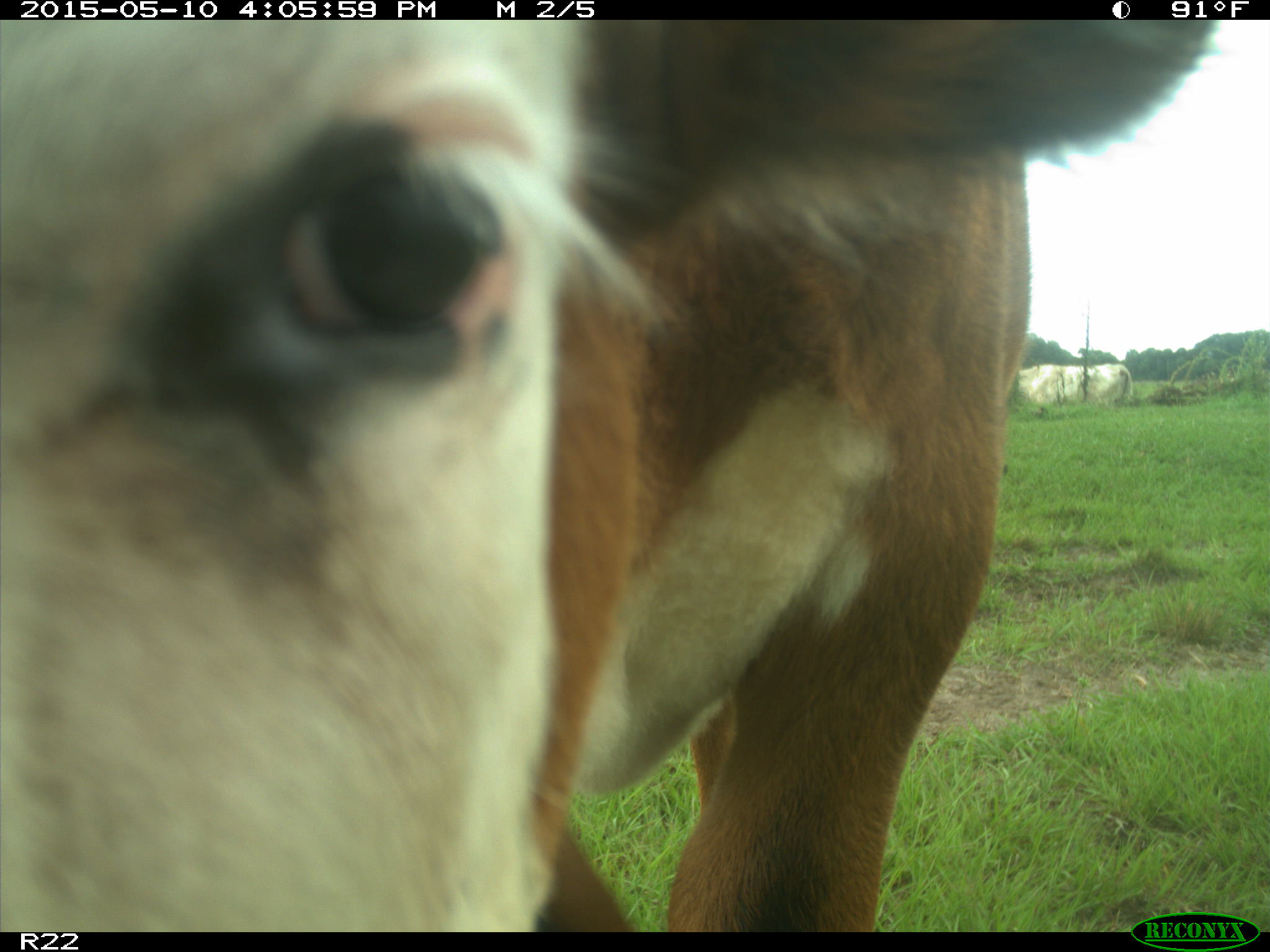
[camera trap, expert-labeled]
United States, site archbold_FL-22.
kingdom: Animalia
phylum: Chordata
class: Mammalia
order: Artiodactyla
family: Bovidae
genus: Bos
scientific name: Bos taurus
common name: domestic cow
Bos taurus (domestic cow).